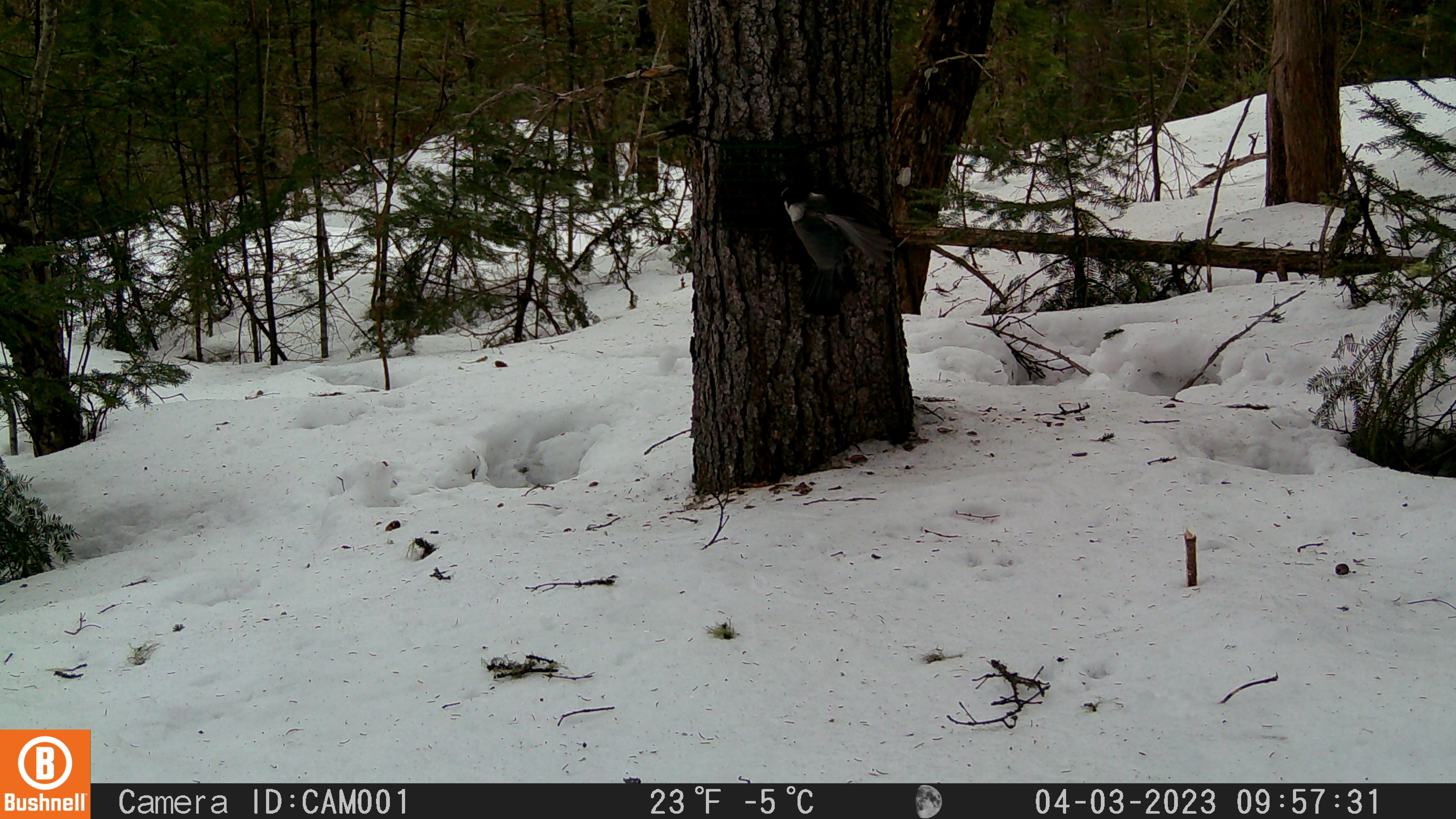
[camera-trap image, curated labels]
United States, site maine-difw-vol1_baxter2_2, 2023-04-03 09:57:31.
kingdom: Animalia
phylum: Chordata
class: Aves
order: Passeriformes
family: Corvidae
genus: Perisoreus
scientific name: Perisoreus canadensis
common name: canada jay